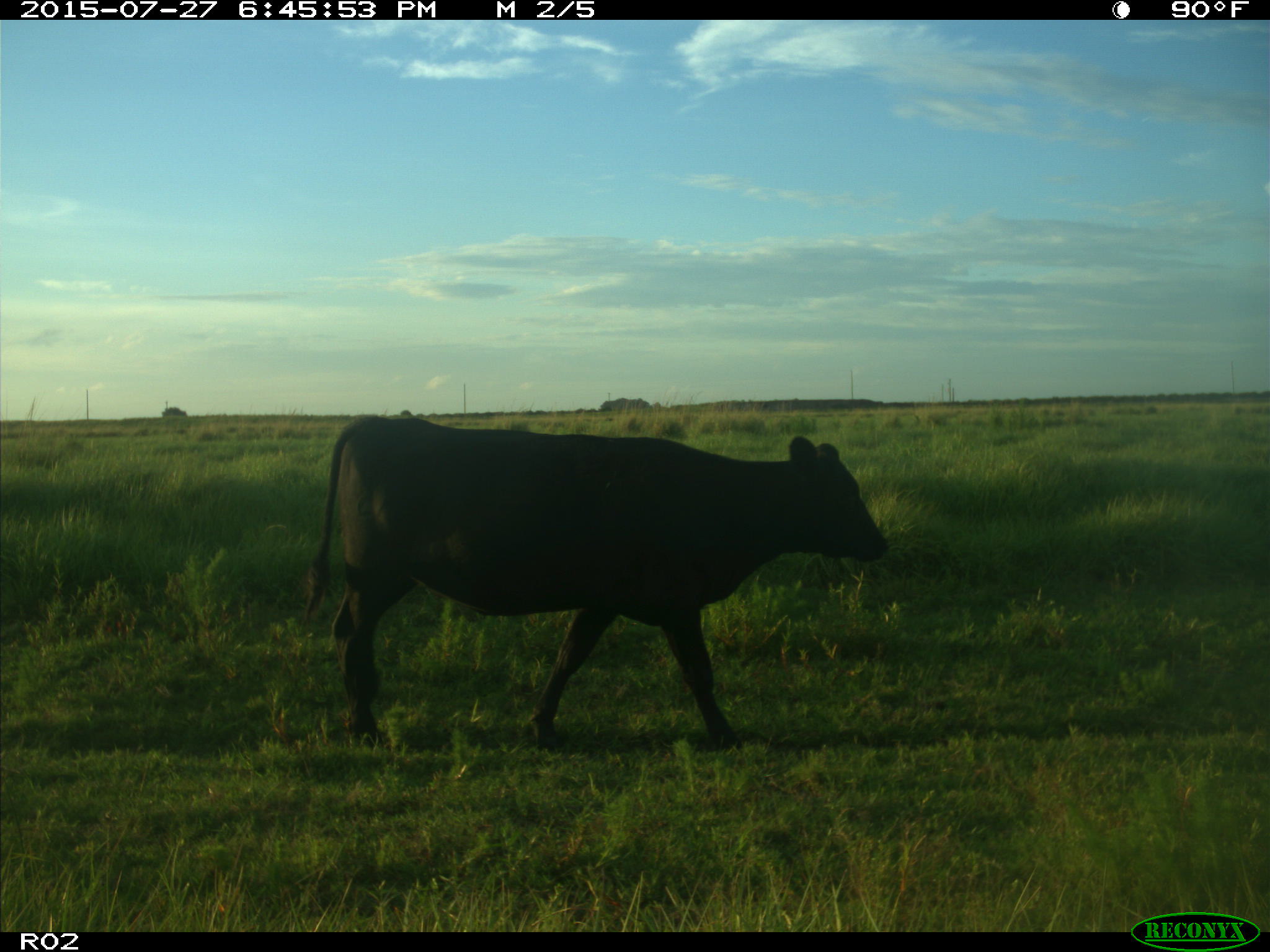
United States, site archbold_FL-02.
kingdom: Animalia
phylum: Chordata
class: Mammalia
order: Artiodactyla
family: Bovidae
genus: Bos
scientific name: Bos taurus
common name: domestic cow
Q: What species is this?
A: Bos taurus (domestic cow).